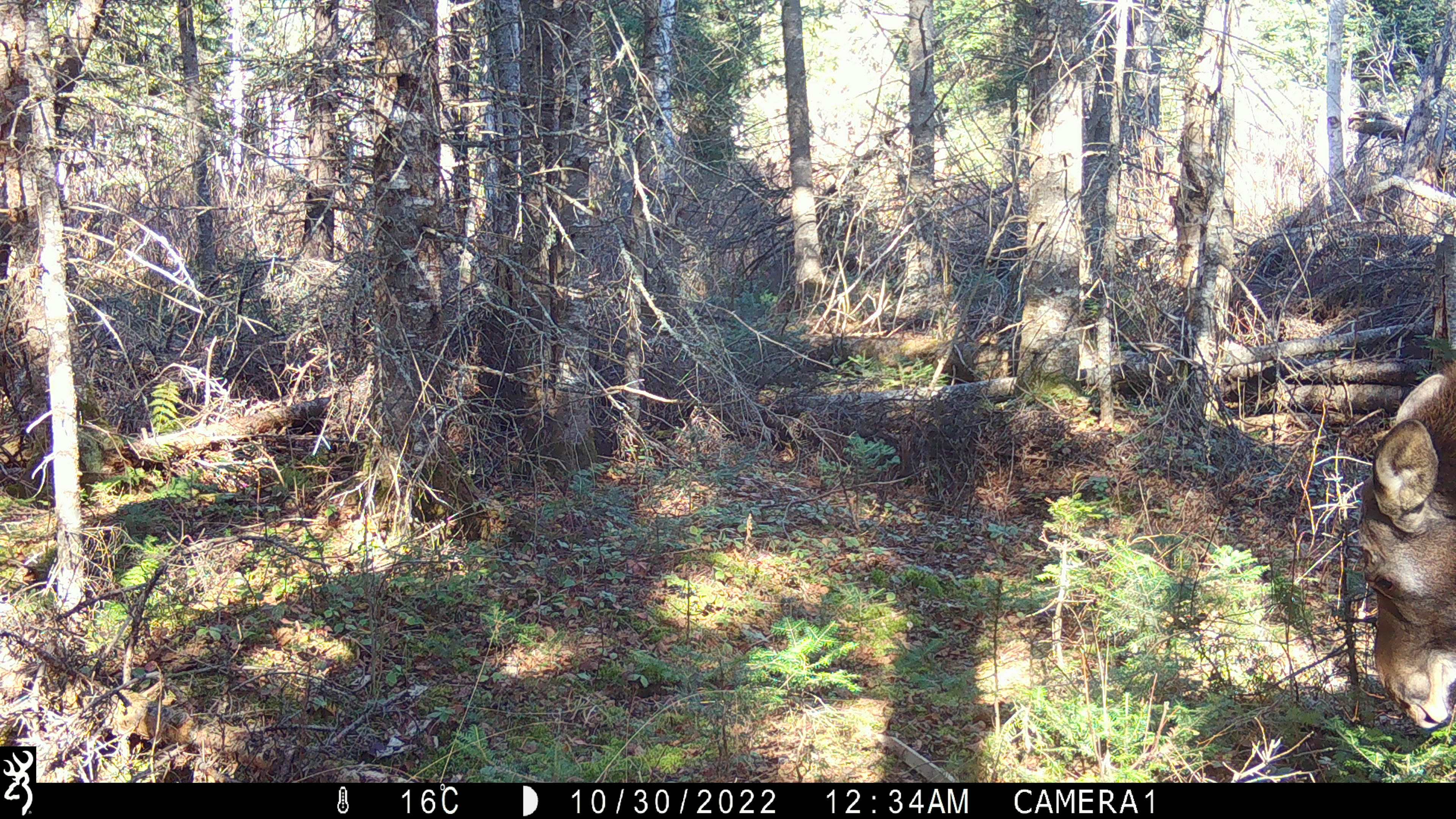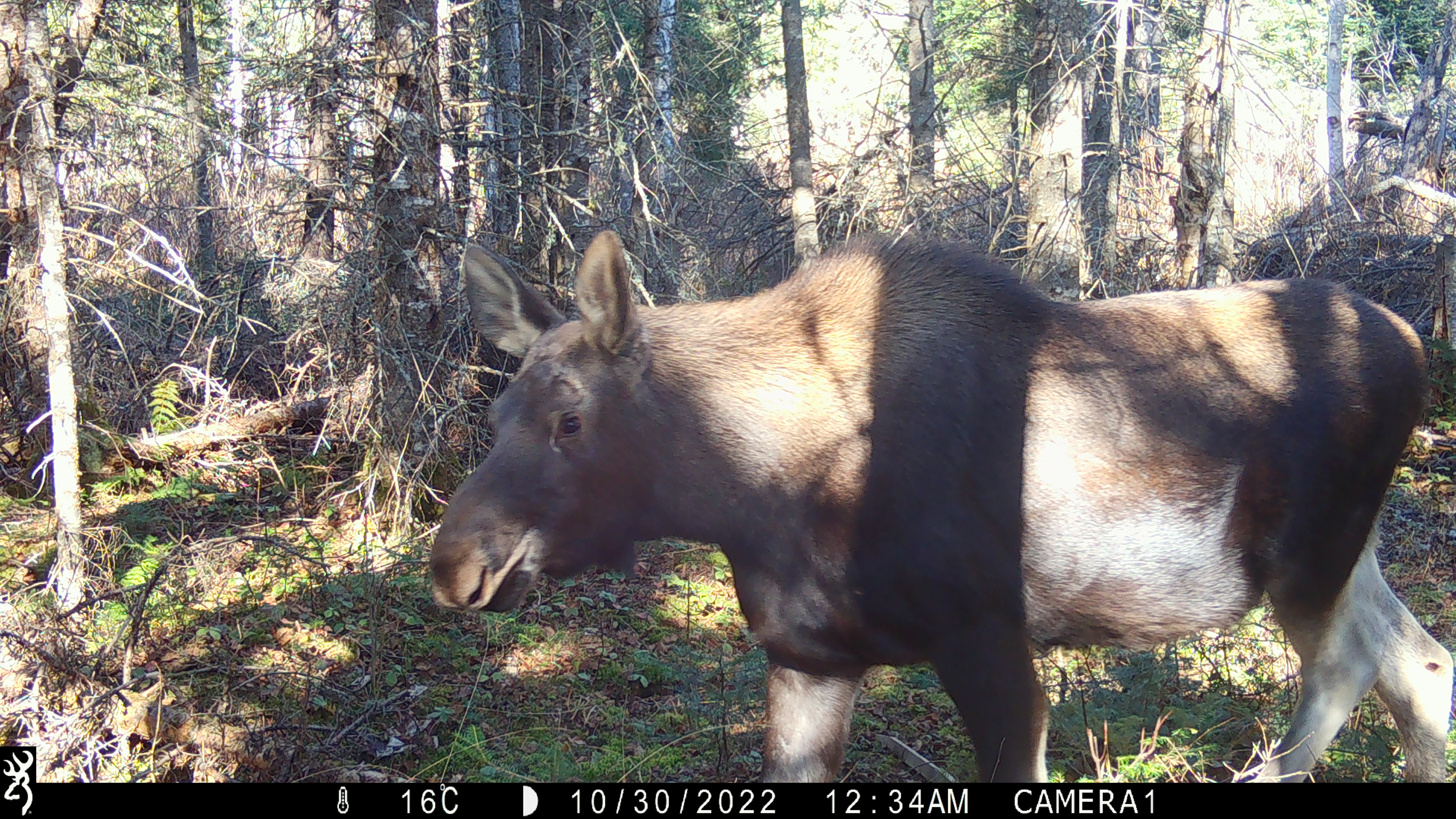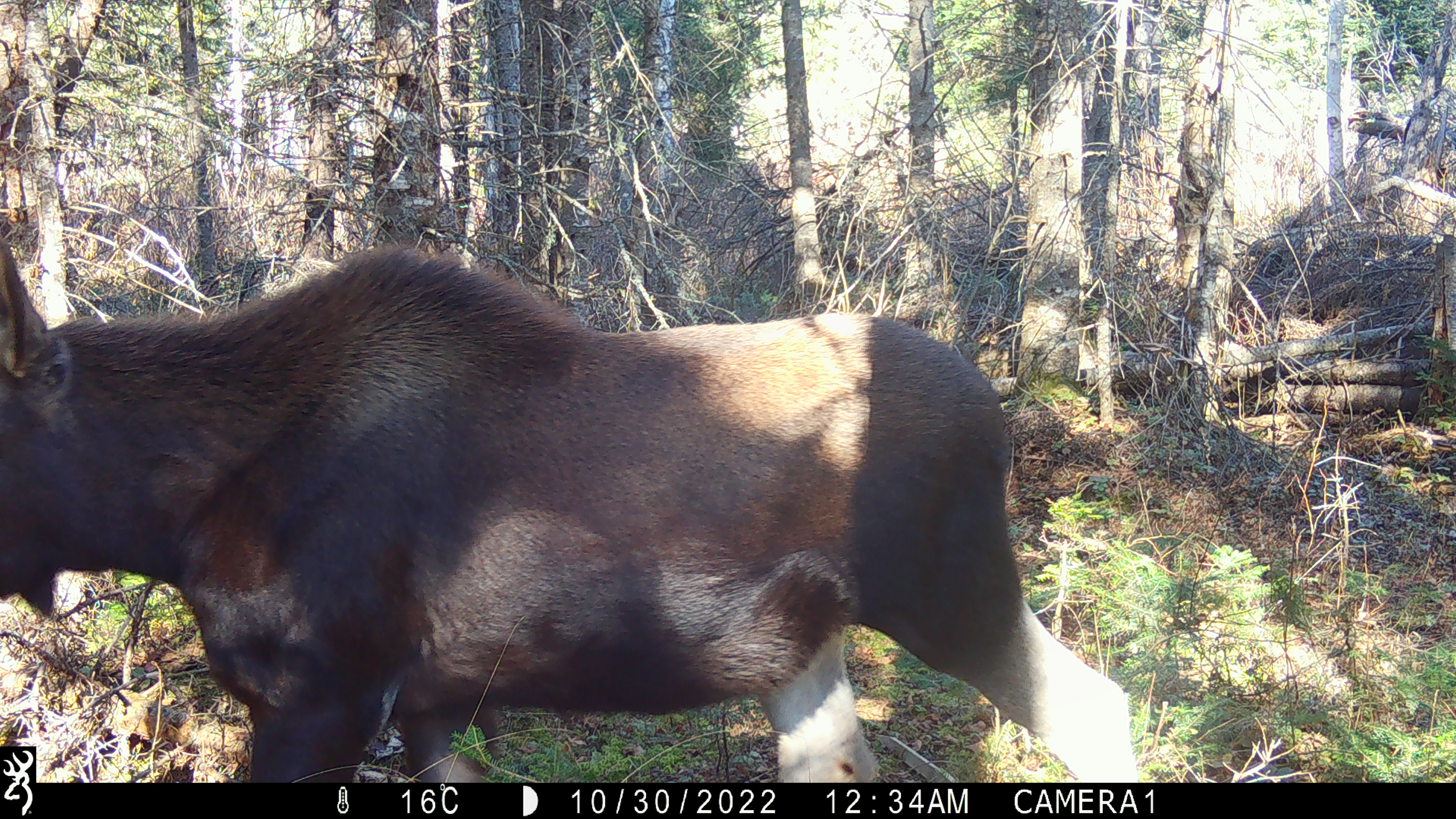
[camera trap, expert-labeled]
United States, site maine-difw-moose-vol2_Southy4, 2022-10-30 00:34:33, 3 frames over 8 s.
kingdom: Animalia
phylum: Chordata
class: Mammalia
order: Artiodactyla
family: Cervidae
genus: Alces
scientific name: Alces alces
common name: moose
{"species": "moose (Alces alces)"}